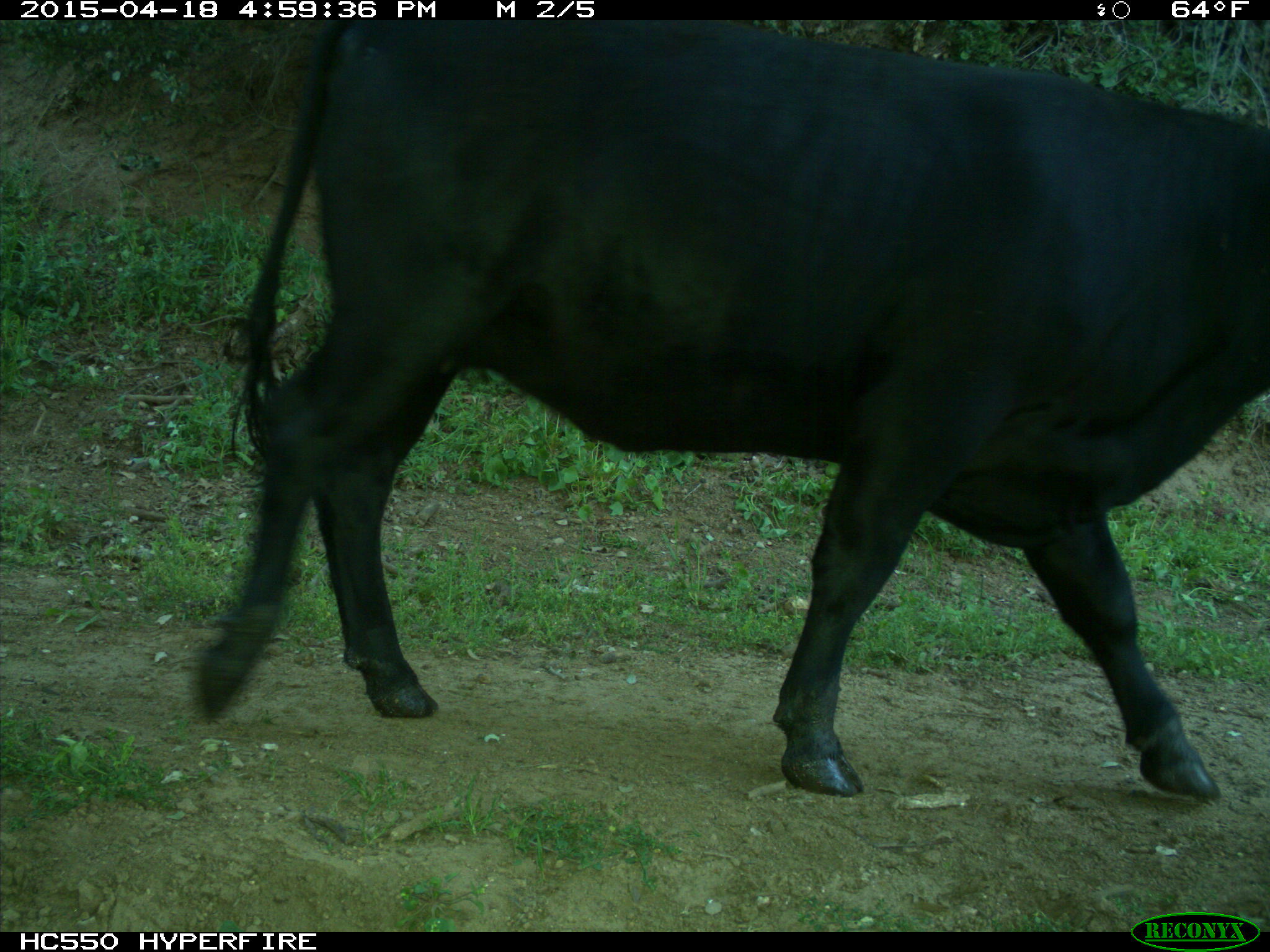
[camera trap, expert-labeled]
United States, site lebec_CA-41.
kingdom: Animalia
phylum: Chordata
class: Mammalia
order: Artiodactyla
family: Bovidae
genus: Bos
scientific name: Bos taurus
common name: domestic cow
Bos taurus (domestic cow).